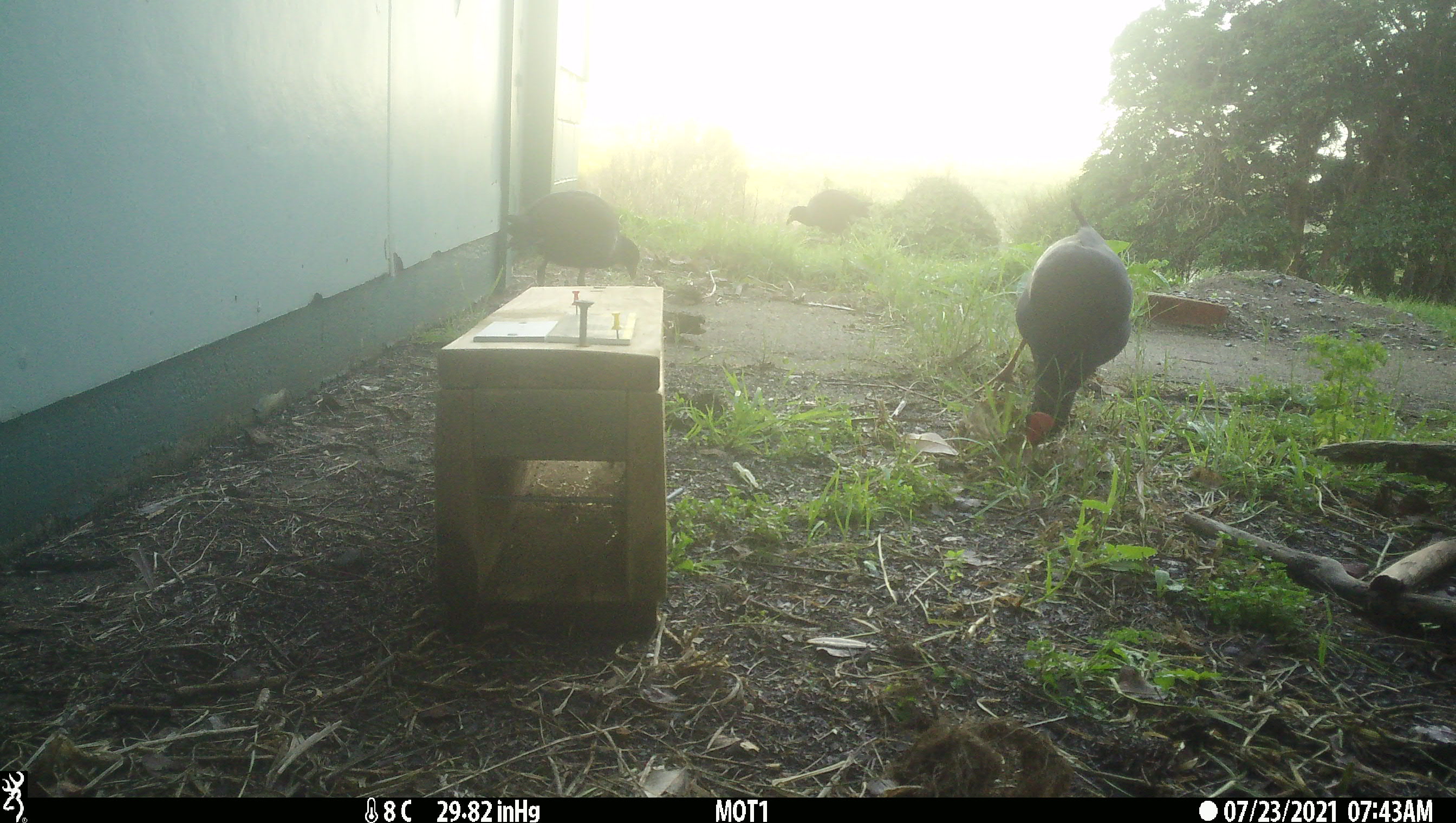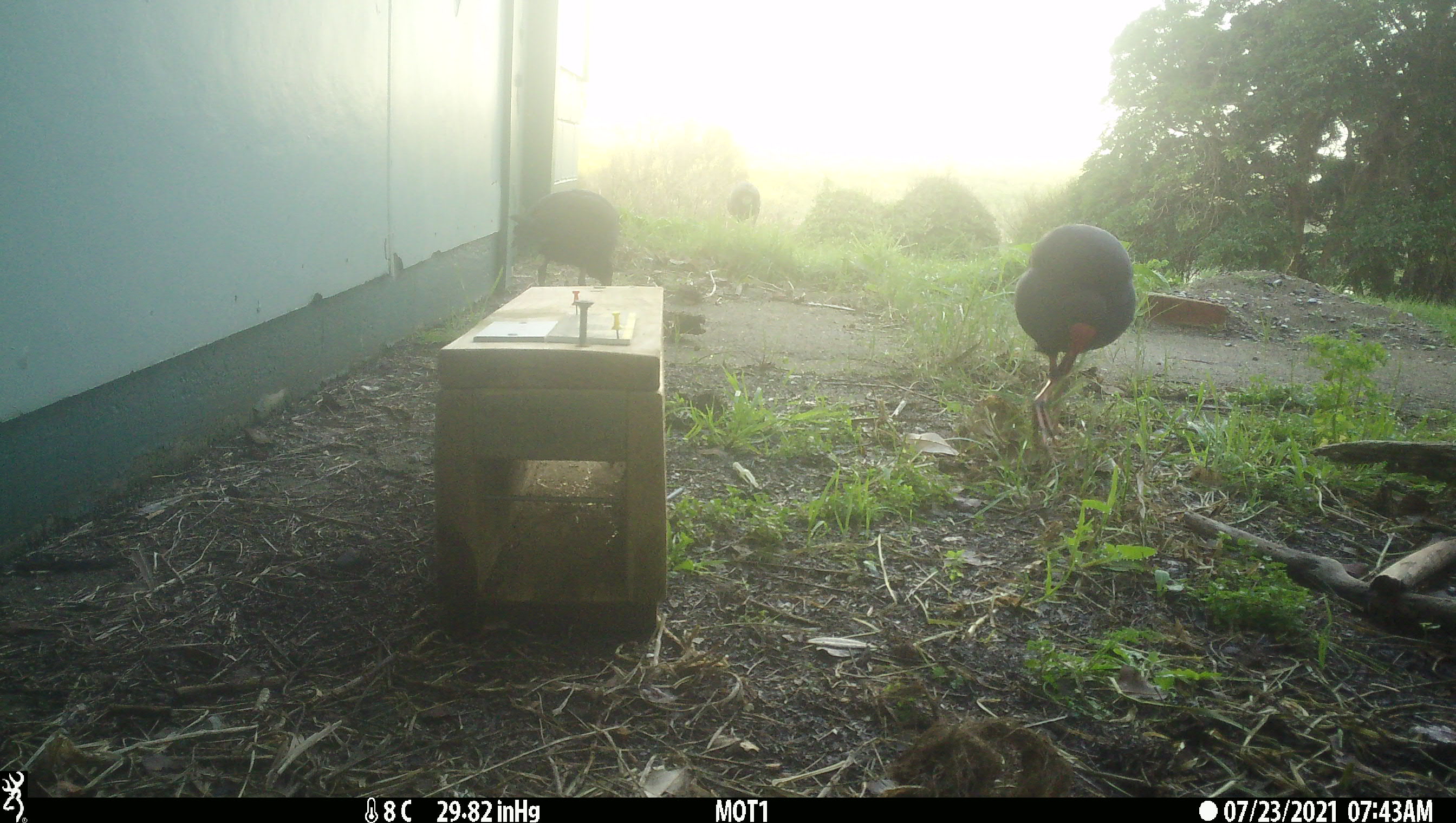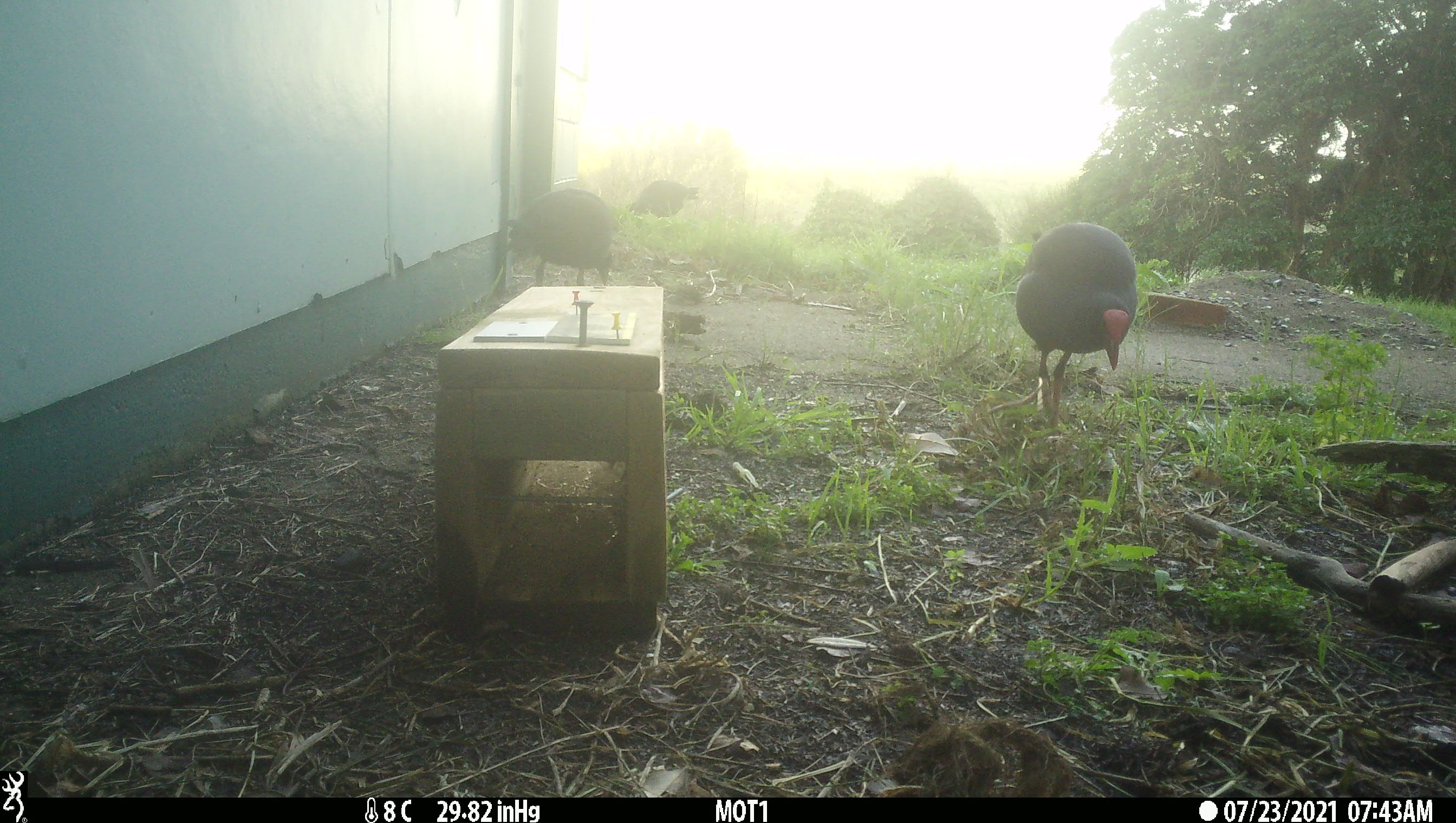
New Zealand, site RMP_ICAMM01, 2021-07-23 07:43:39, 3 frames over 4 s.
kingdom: Animalia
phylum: Chordata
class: Aves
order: Gruiformes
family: Rallidae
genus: Porphyrio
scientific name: Porphyrio melanotus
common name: australasian swamphen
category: pukeko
Pukeko (australasian swamphen) (Porphyrio melanotus).